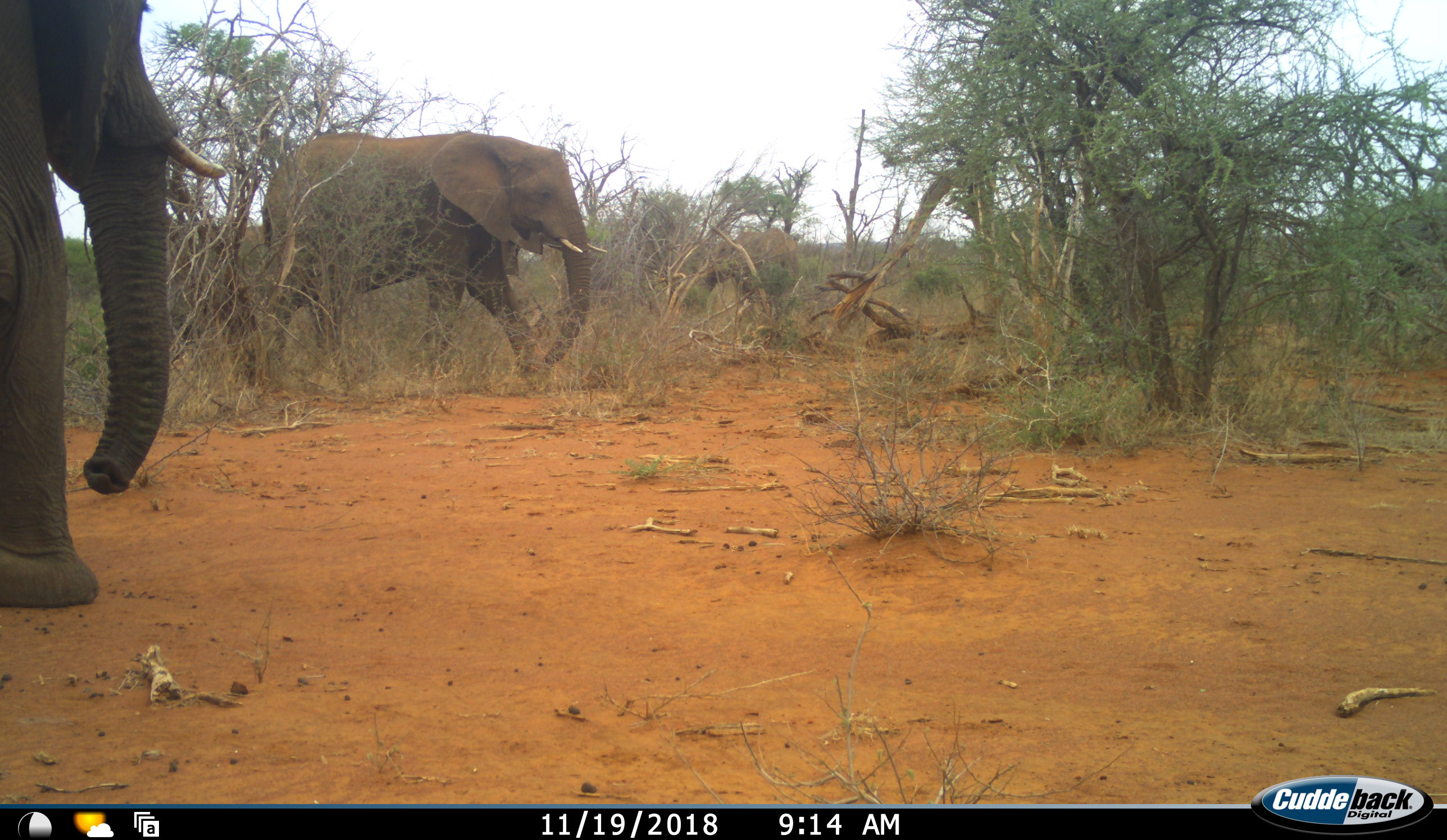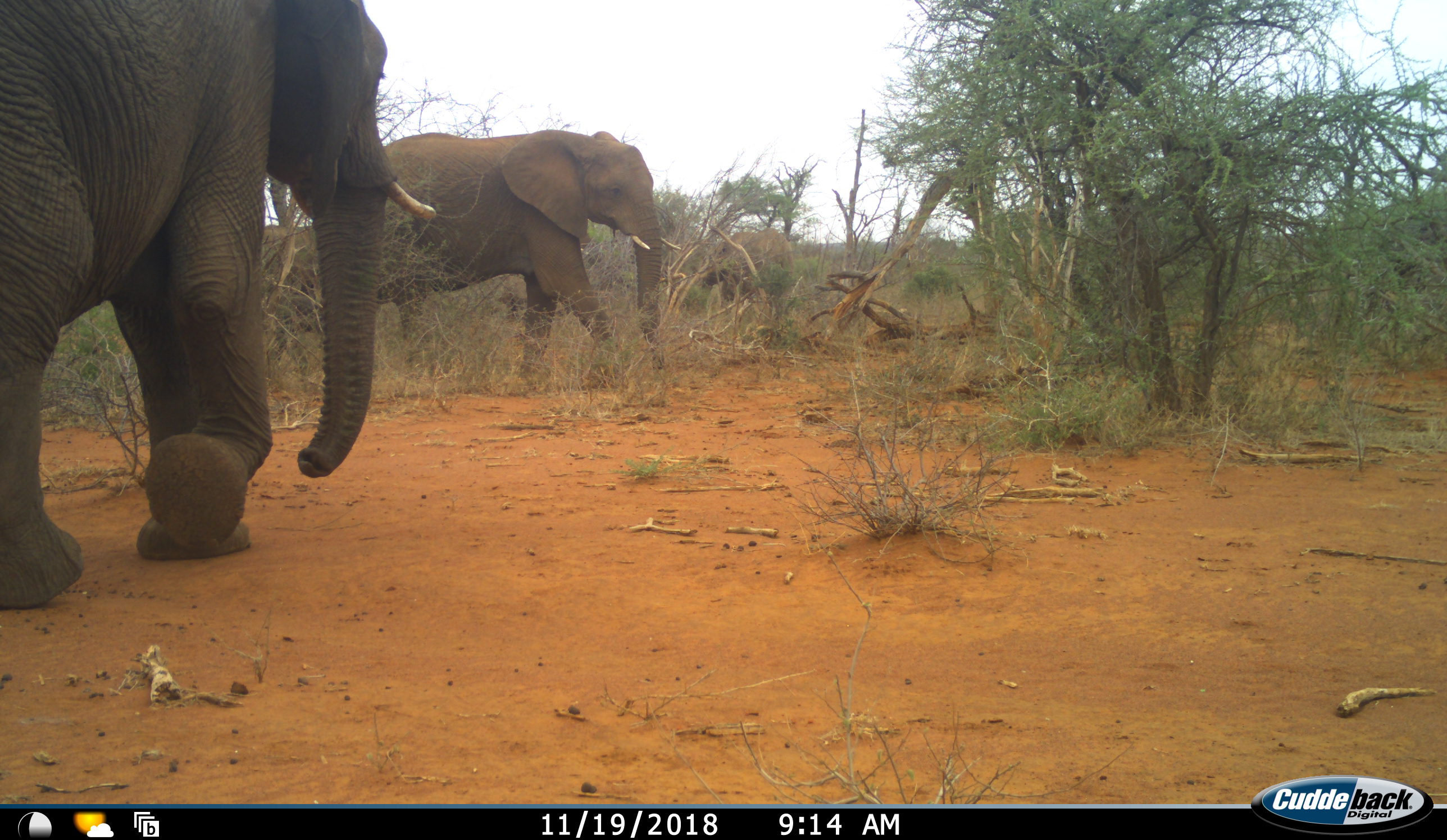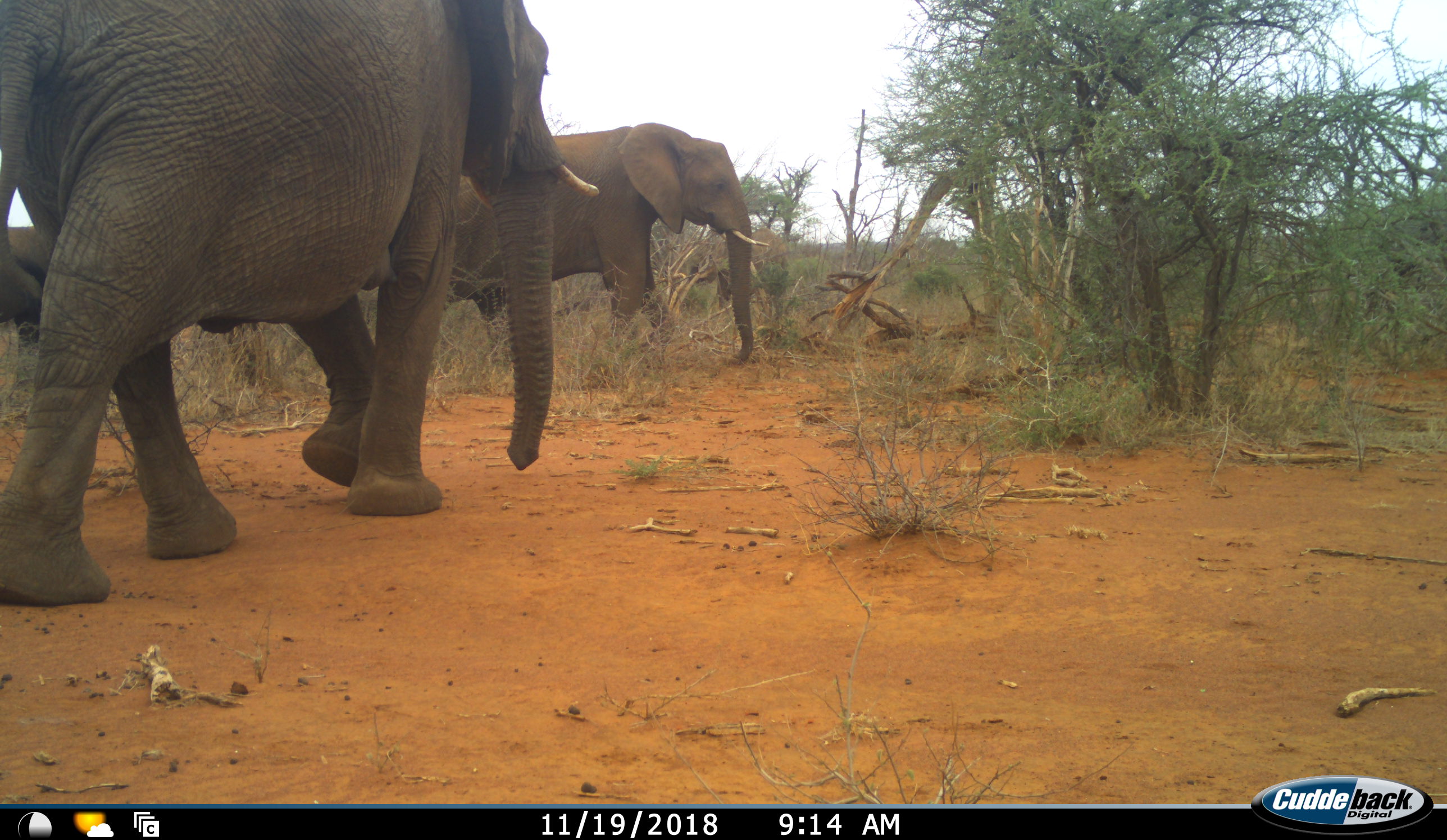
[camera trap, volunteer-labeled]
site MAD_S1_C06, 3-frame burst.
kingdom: Animalia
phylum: Chordata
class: Mammalia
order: Proboscidea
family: Elephantidae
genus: Loxodonta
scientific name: Loxodonta africana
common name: african bush elephant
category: elephant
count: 3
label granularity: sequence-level